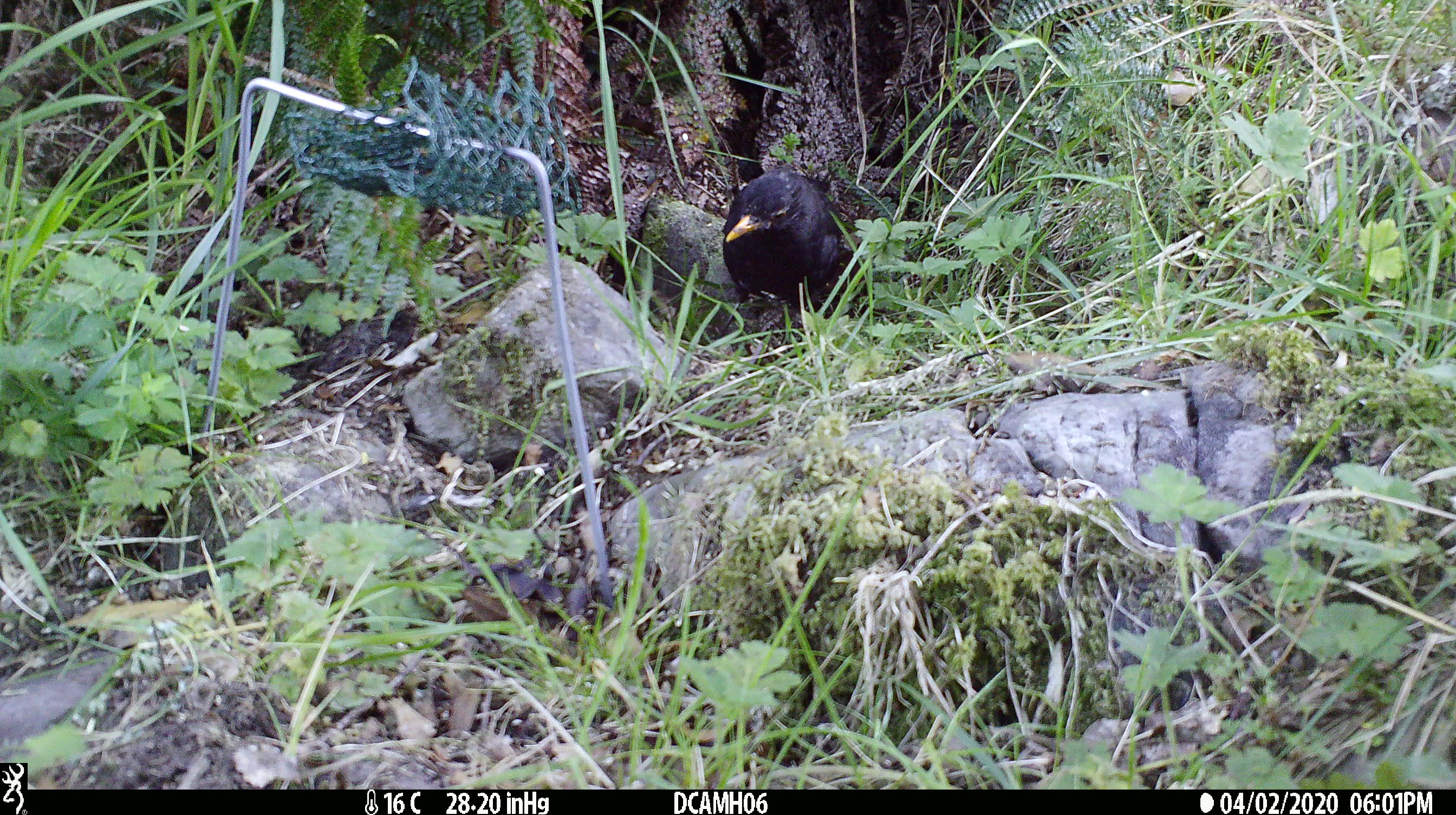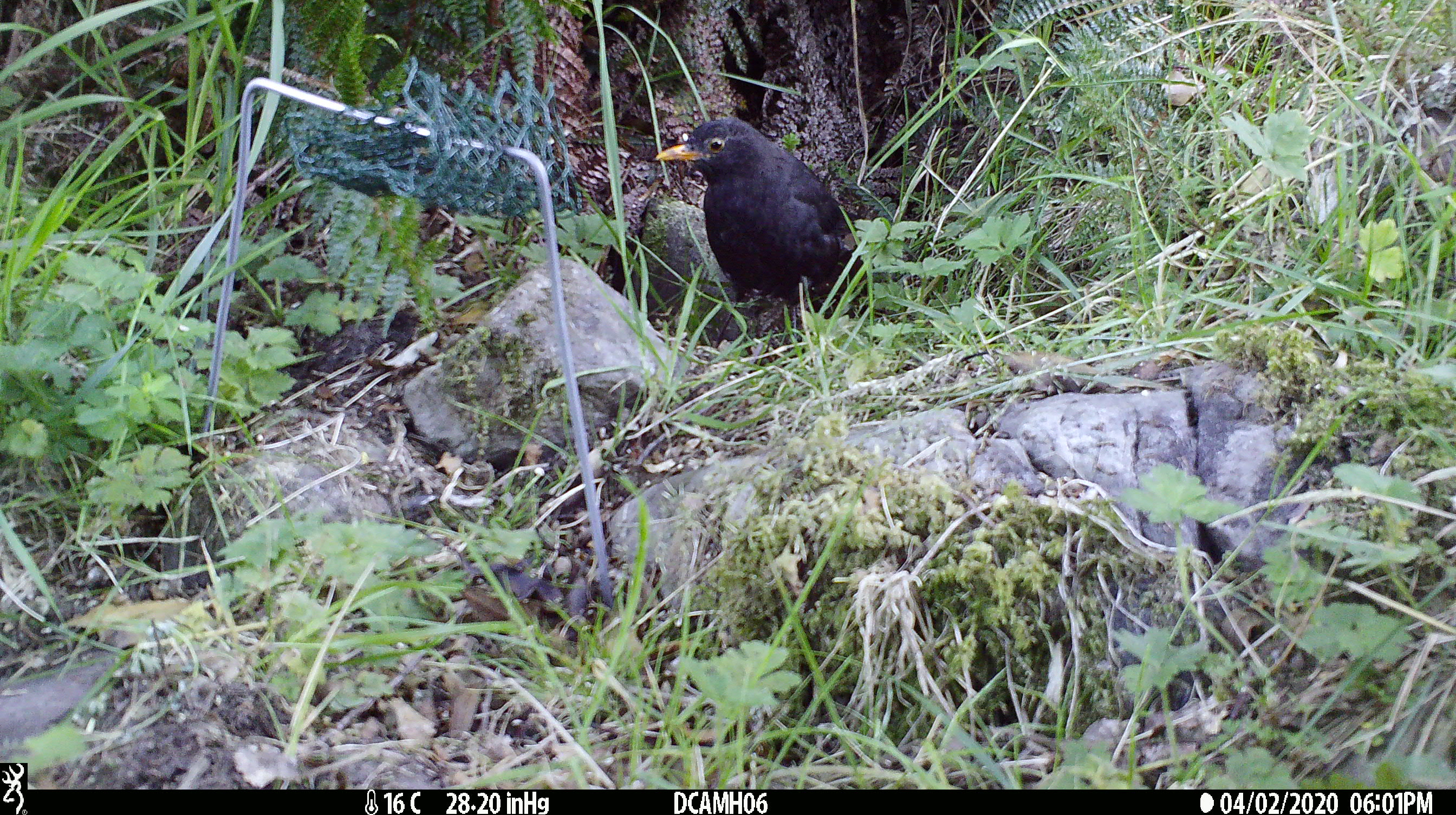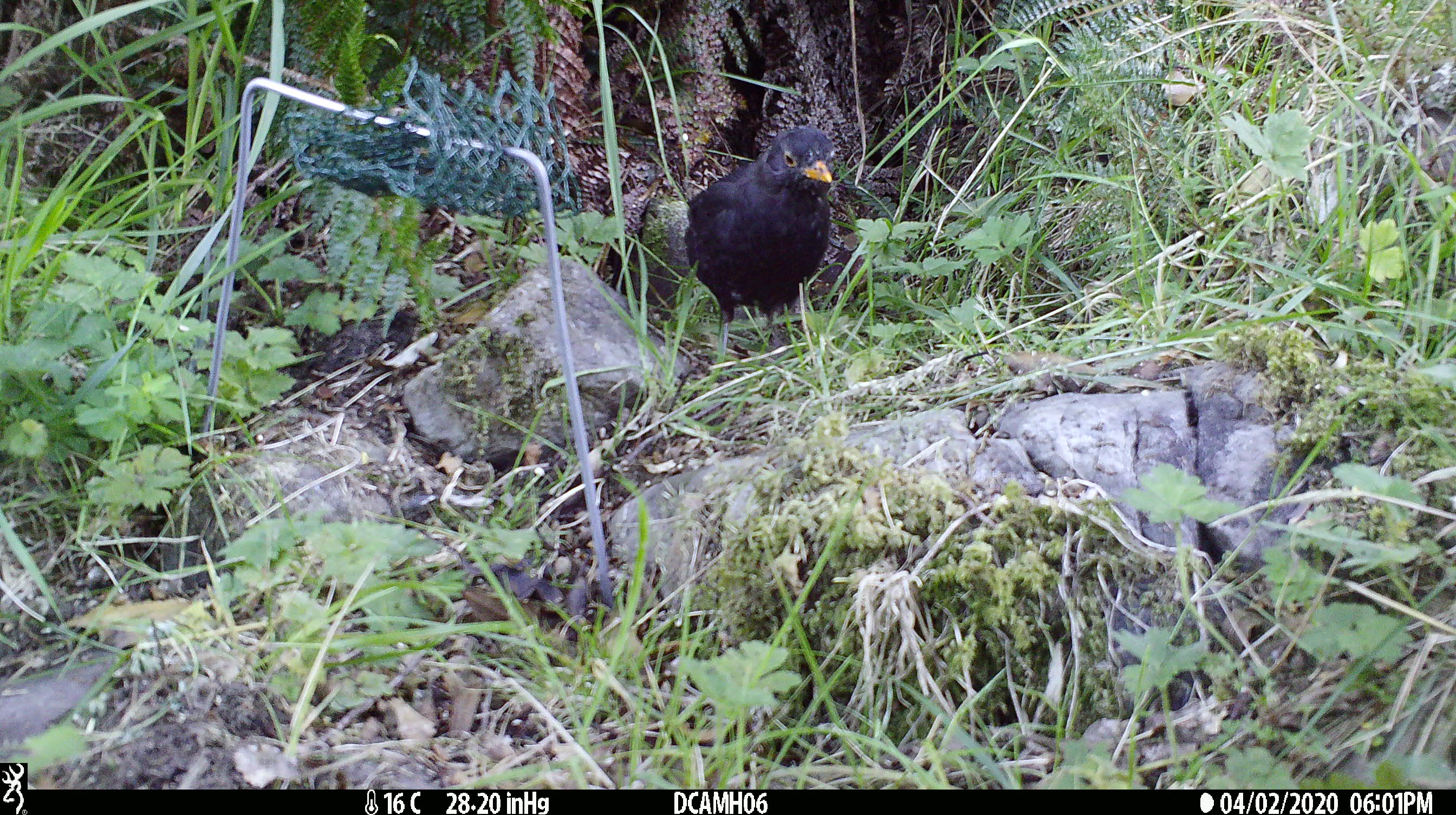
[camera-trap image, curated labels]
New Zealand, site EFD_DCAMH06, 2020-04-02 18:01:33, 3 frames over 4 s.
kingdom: Animalia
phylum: Chordata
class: Aves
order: Passeriformes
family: Turdidae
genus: Turdus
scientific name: Turdus merula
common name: eurasian blackbird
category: blackbird